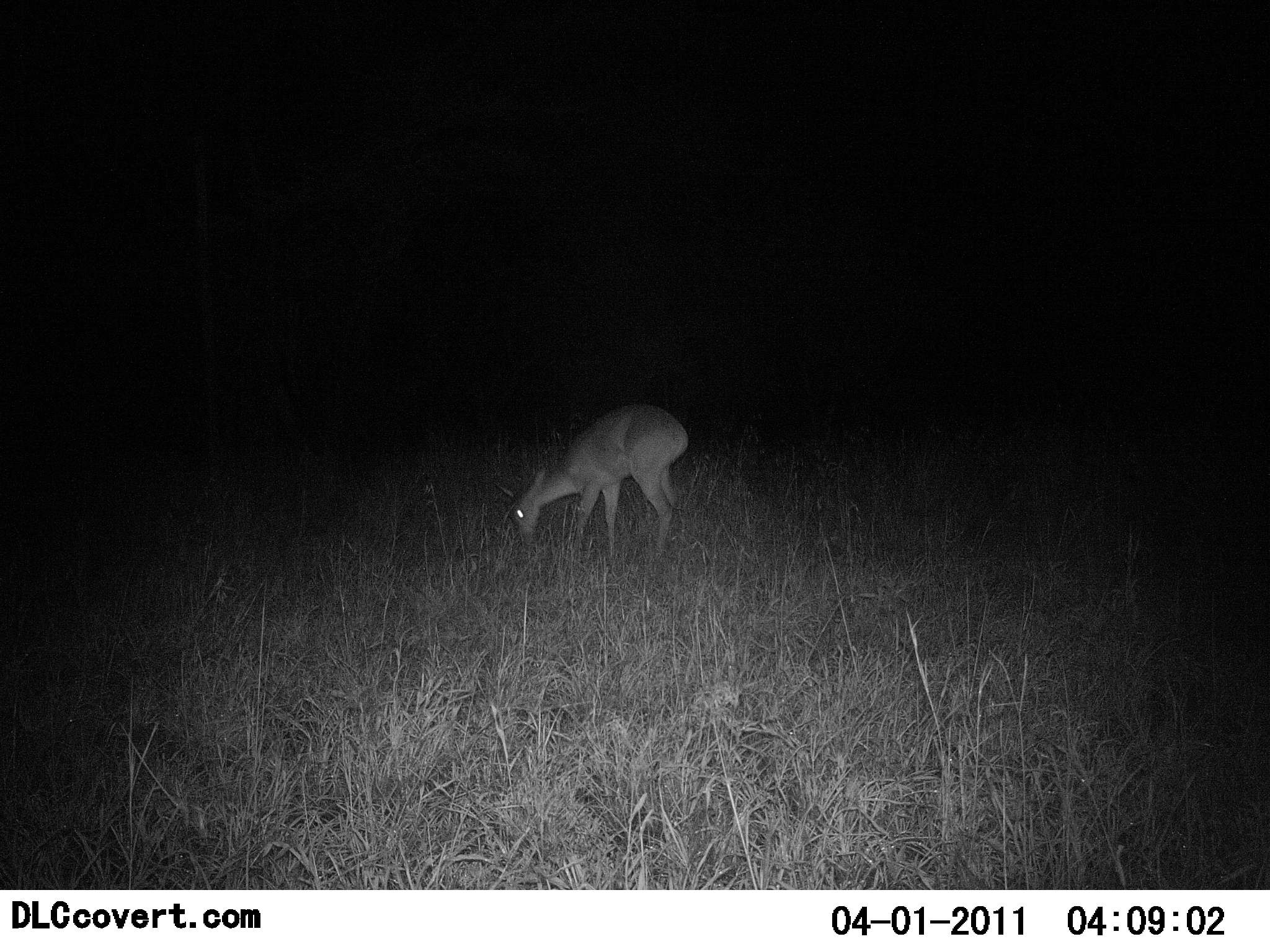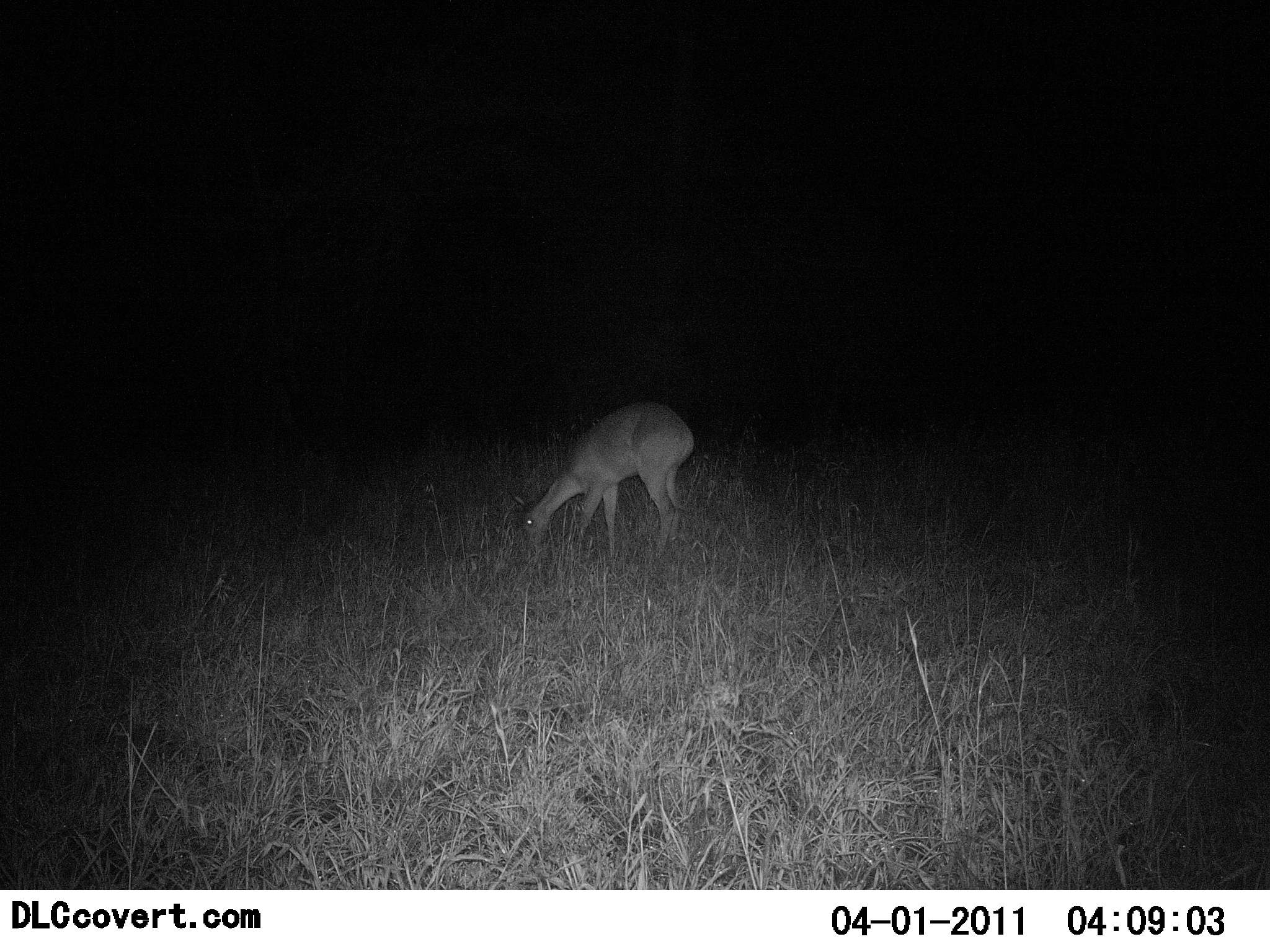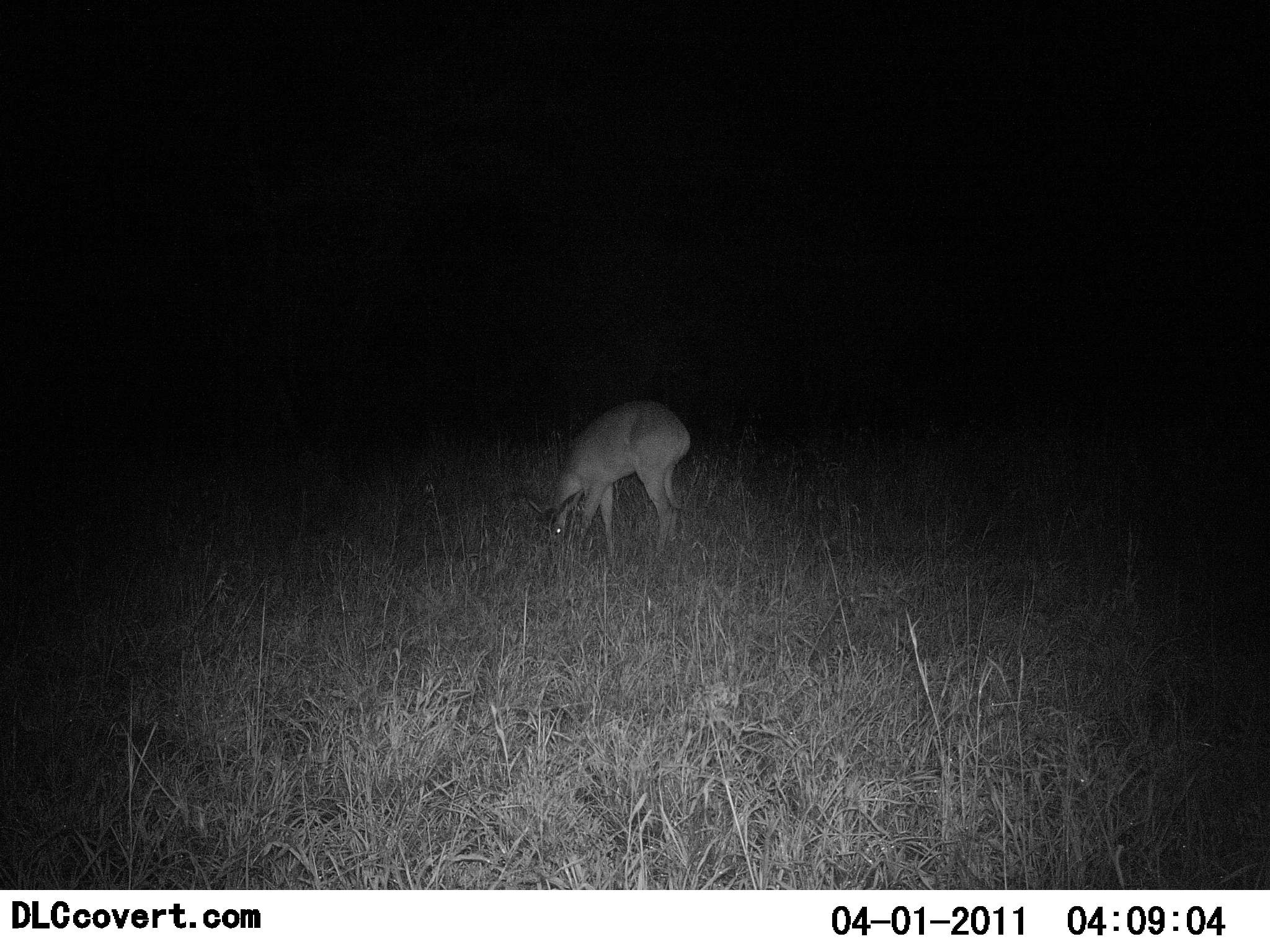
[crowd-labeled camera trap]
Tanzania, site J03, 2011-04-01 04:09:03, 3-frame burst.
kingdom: Animalia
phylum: Chordata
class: Mammalia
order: Artiodactyla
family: Bovidae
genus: Madoqua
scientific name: Madoqua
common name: dikdik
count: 1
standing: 10%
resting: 0%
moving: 0%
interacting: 0%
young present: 0%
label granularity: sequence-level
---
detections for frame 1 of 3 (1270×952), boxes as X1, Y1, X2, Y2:
animal: 505, 404, 689, 560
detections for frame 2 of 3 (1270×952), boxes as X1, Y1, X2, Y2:
animal: 509, 399, 697, 561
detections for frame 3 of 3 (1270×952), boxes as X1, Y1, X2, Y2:
animal: 517, 397, 695, 566